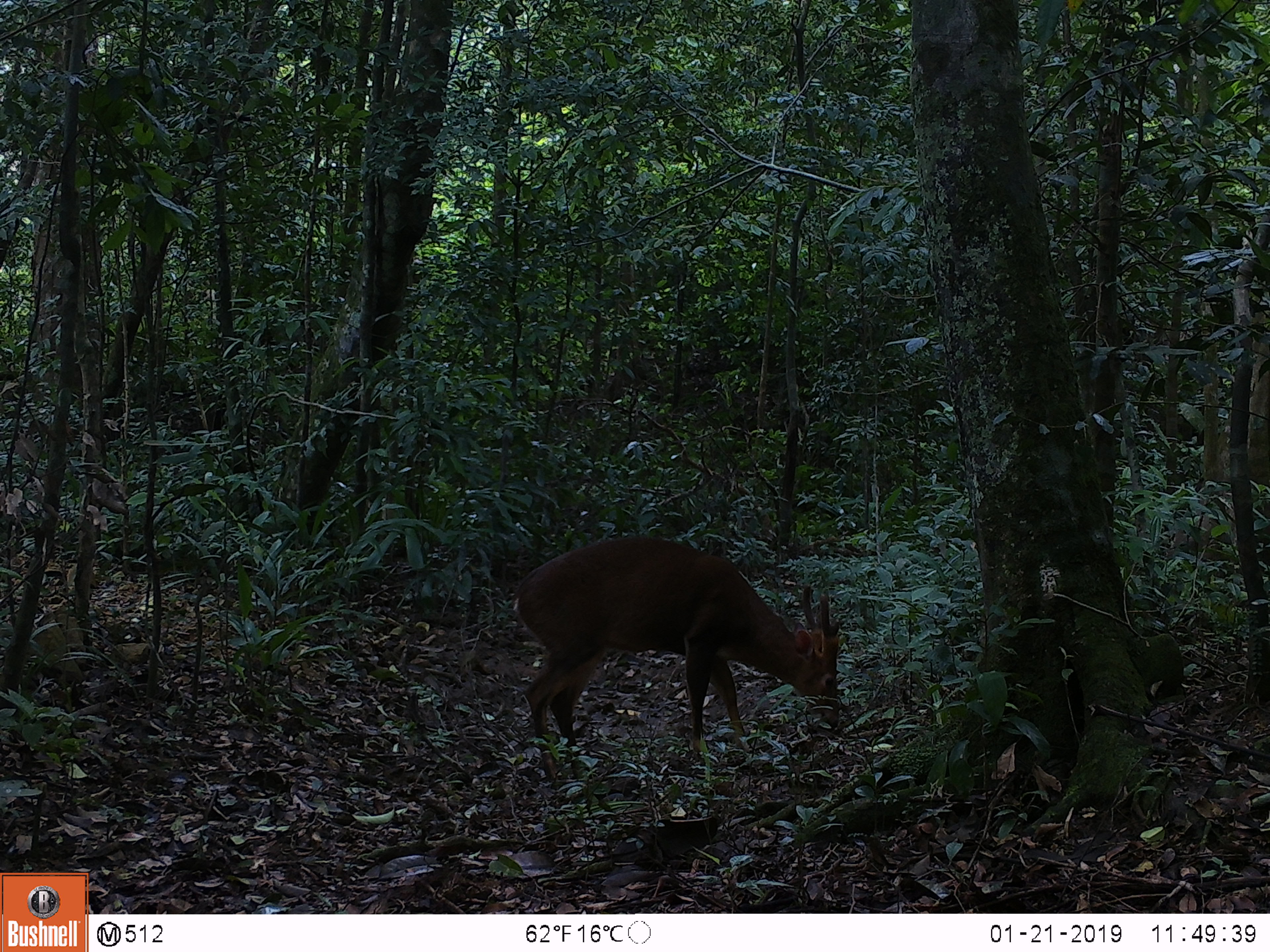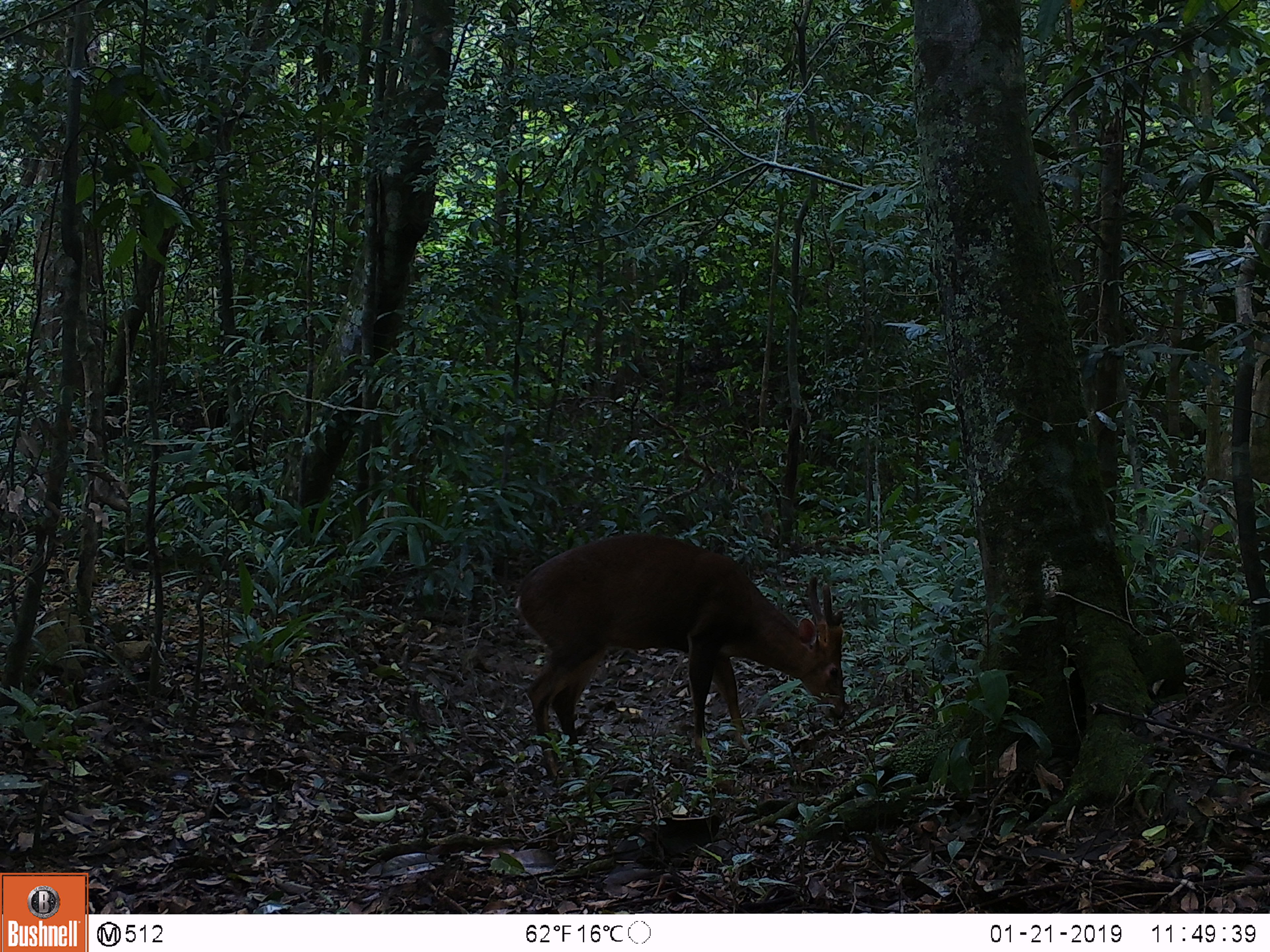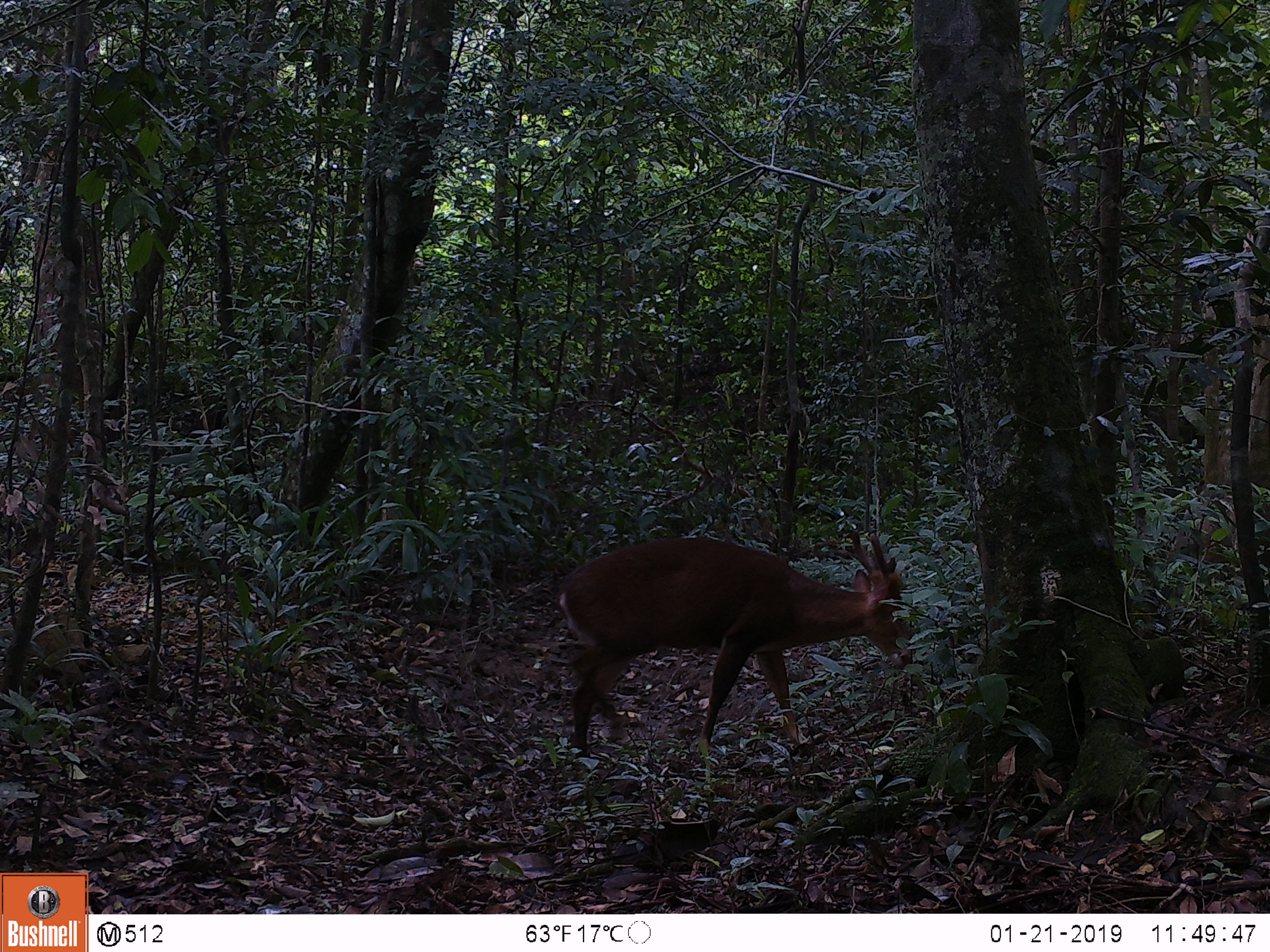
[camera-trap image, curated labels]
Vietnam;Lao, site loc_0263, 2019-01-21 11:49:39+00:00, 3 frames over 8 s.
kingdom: Animalia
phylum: Chordata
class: Mammalia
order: Artiodactyla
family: Cervidae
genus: Muntiacus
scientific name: Muntiacus vuquangensis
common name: large-antlered muntjac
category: large antlered muntjac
Large antlered muntjac (large-antlered muntjac) (Muntiacus vuquangensis). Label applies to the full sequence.